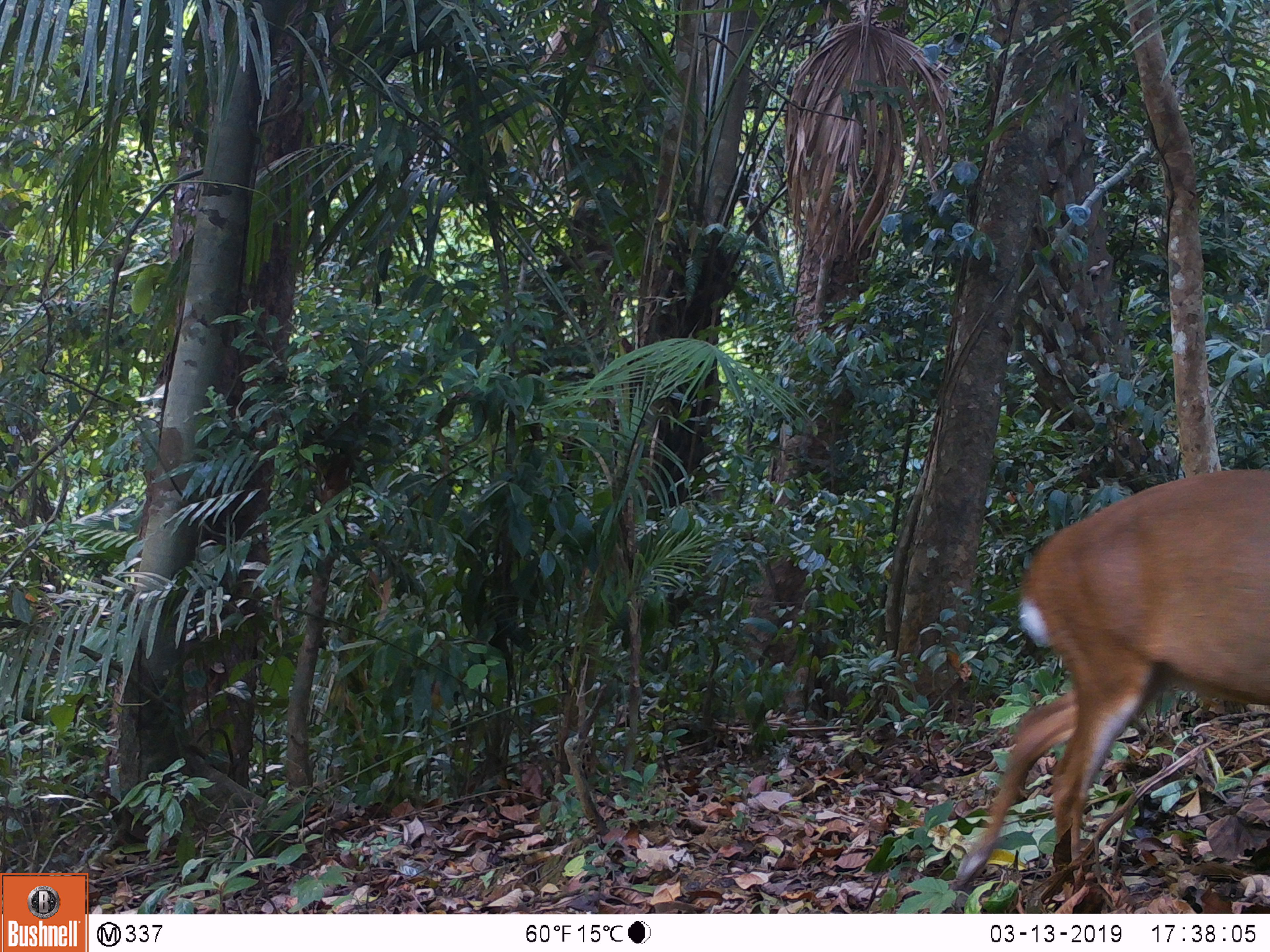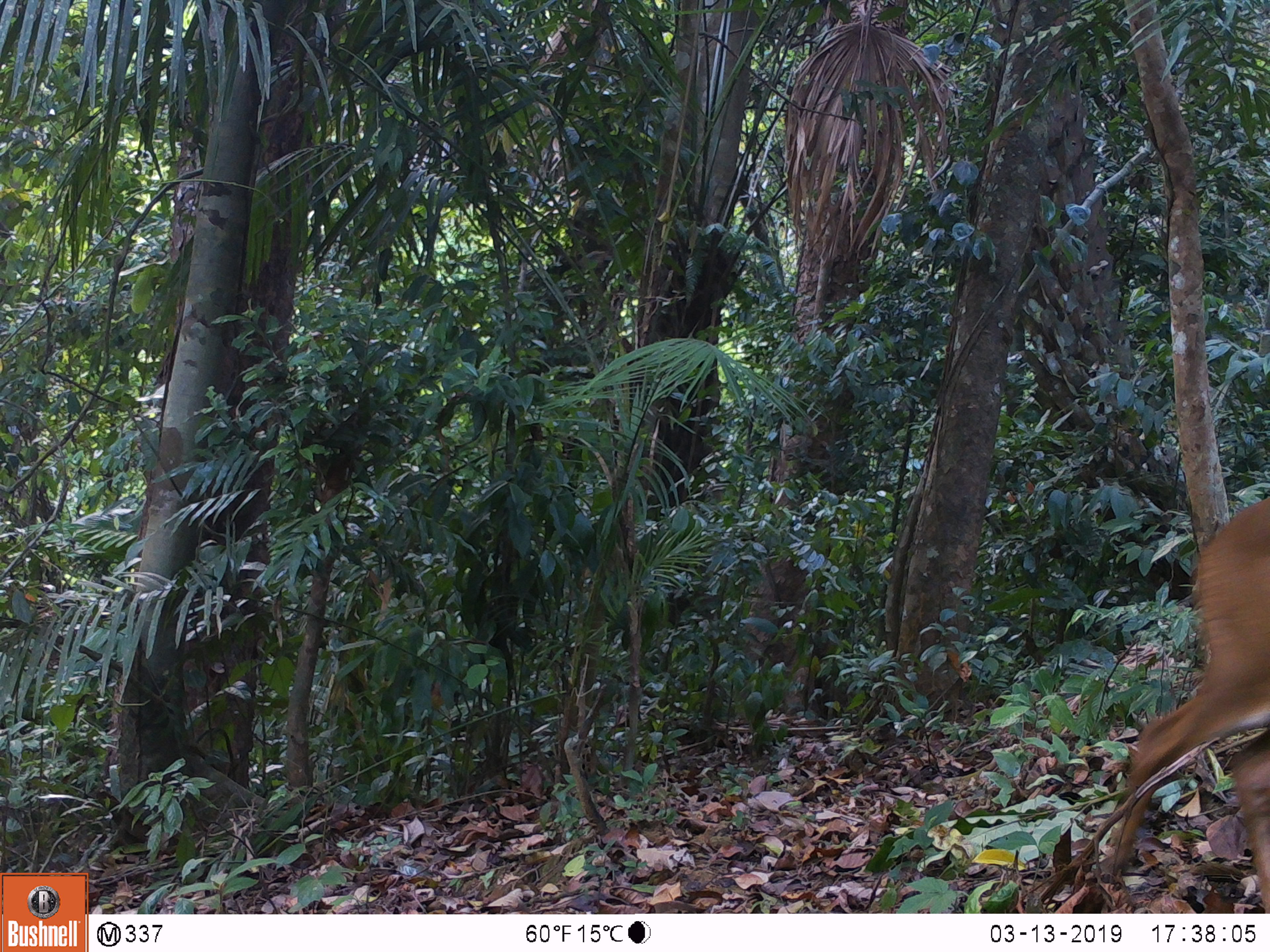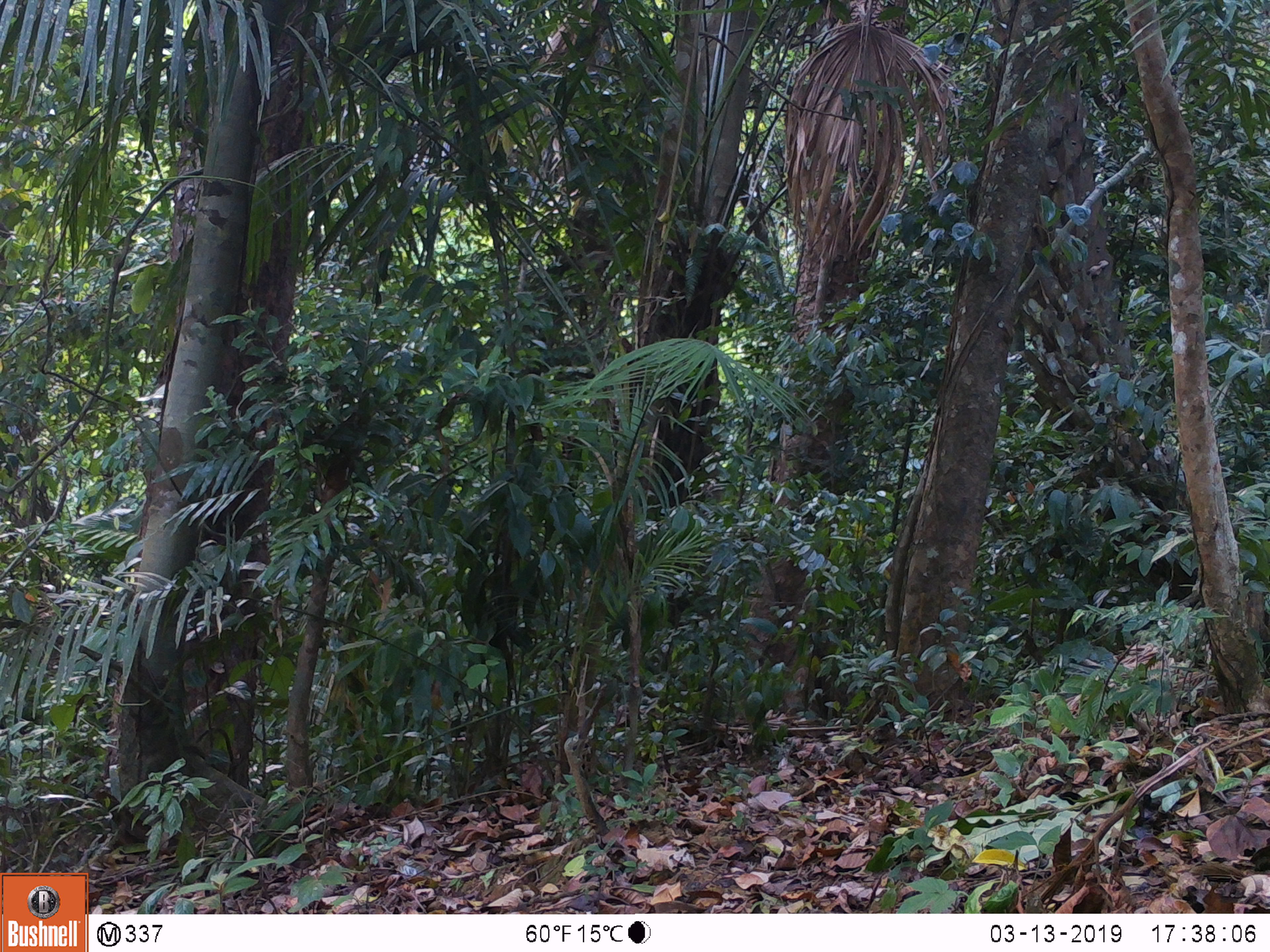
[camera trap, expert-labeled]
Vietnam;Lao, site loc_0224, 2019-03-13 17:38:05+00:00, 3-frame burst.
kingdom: Animalia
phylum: Chordata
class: Mammalia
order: Artiodactyla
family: Cervidae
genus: Muntiacus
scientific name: Muntiacus vuquangensis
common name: large-antlered muntjac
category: large antlered muntjac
Large antlered muntjac (large-antlered muntjac) (Muntiacus vuquangensis). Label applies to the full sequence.